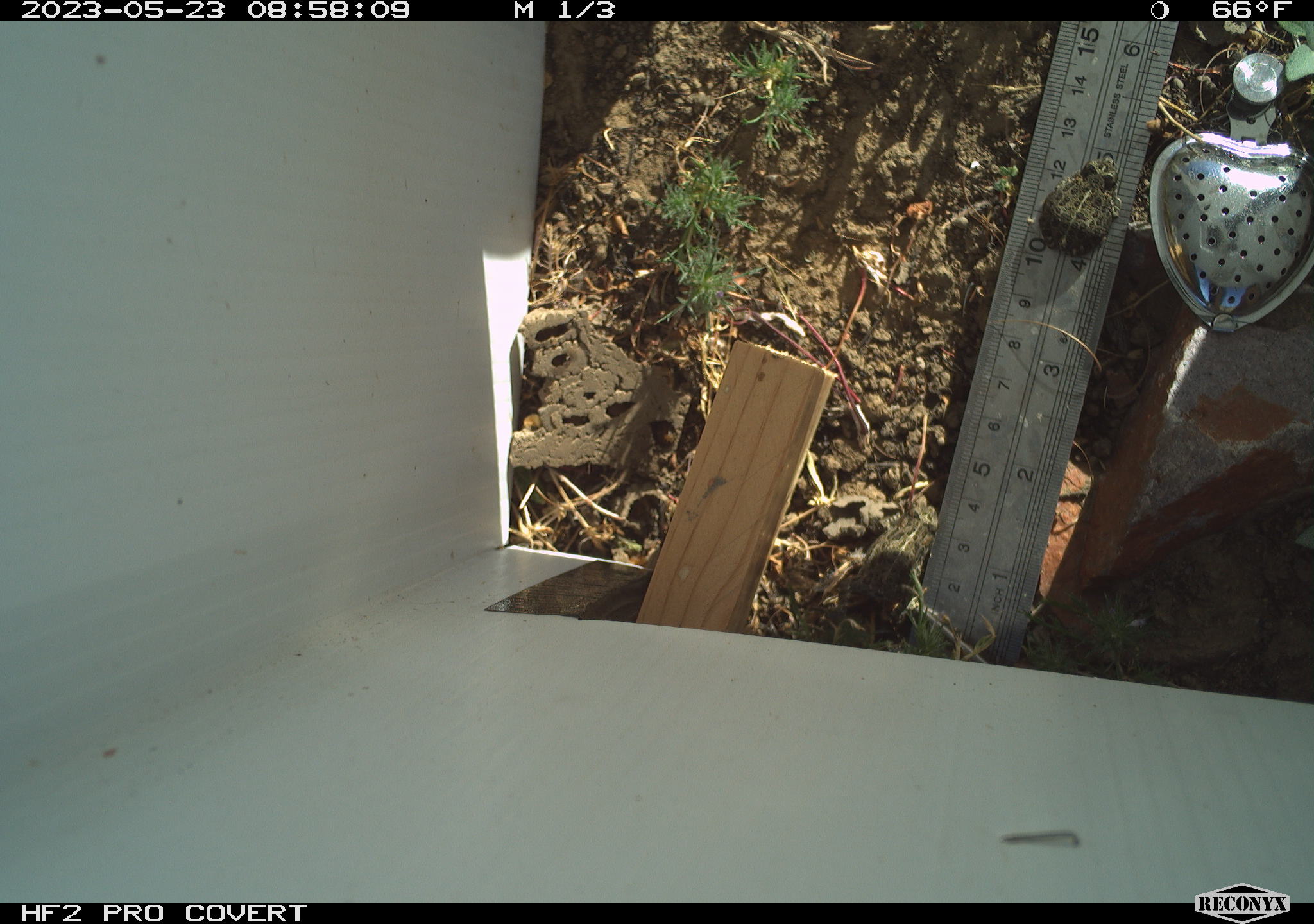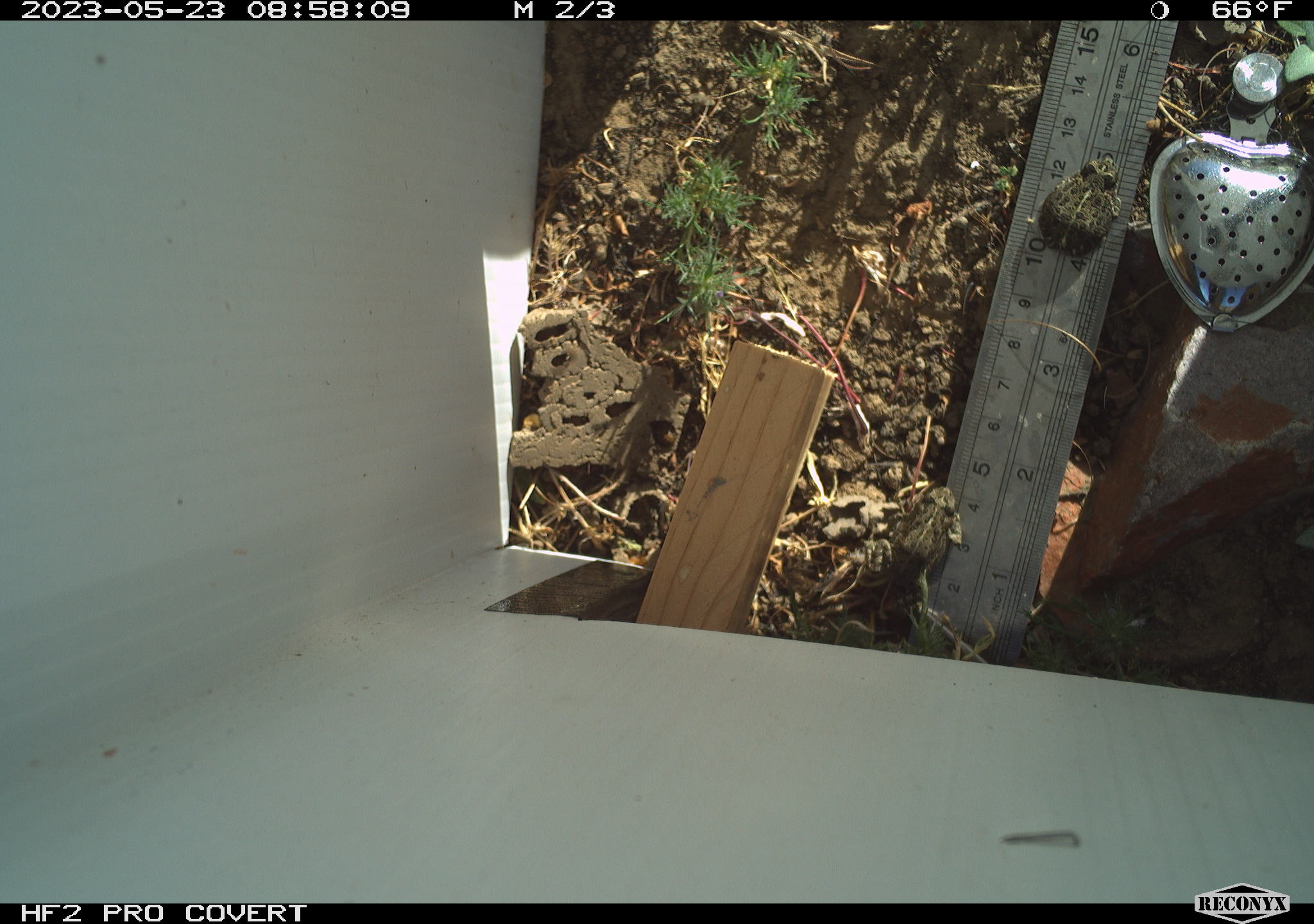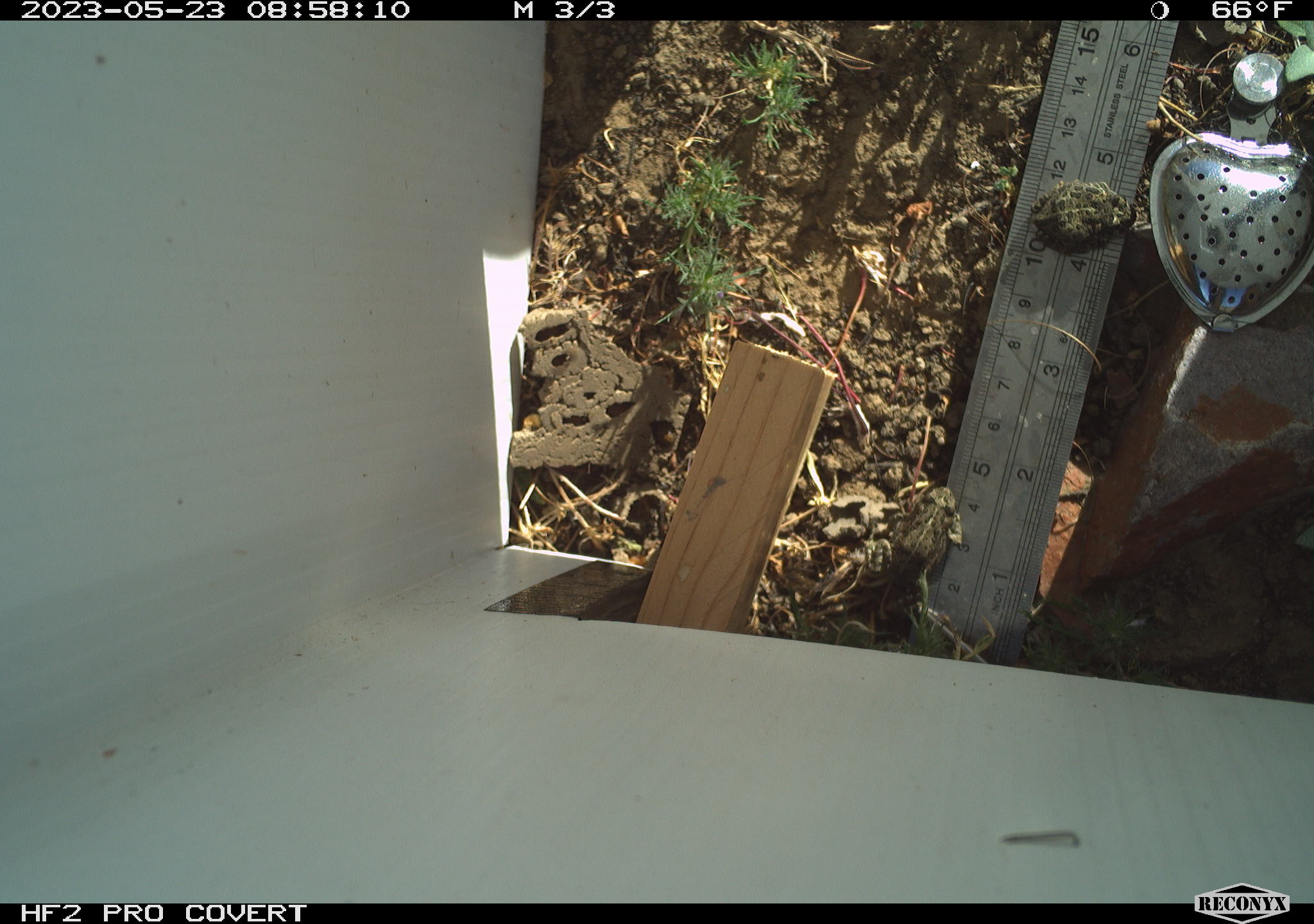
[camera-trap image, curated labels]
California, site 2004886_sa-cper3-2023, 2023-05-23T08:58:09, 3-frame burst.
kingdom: Animalia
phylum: Chordata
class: Amphibia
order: Anura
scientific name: Anura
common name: frogs